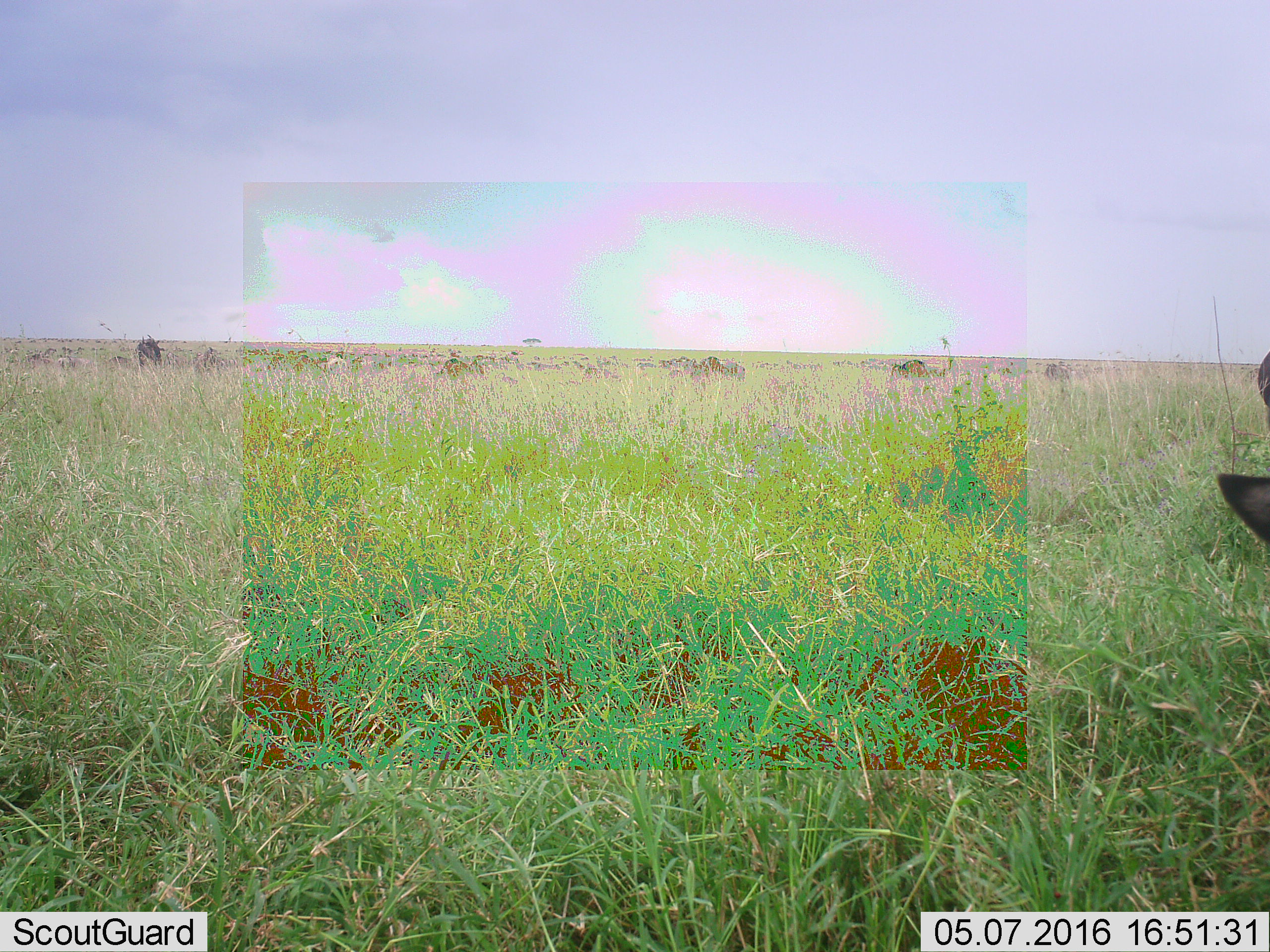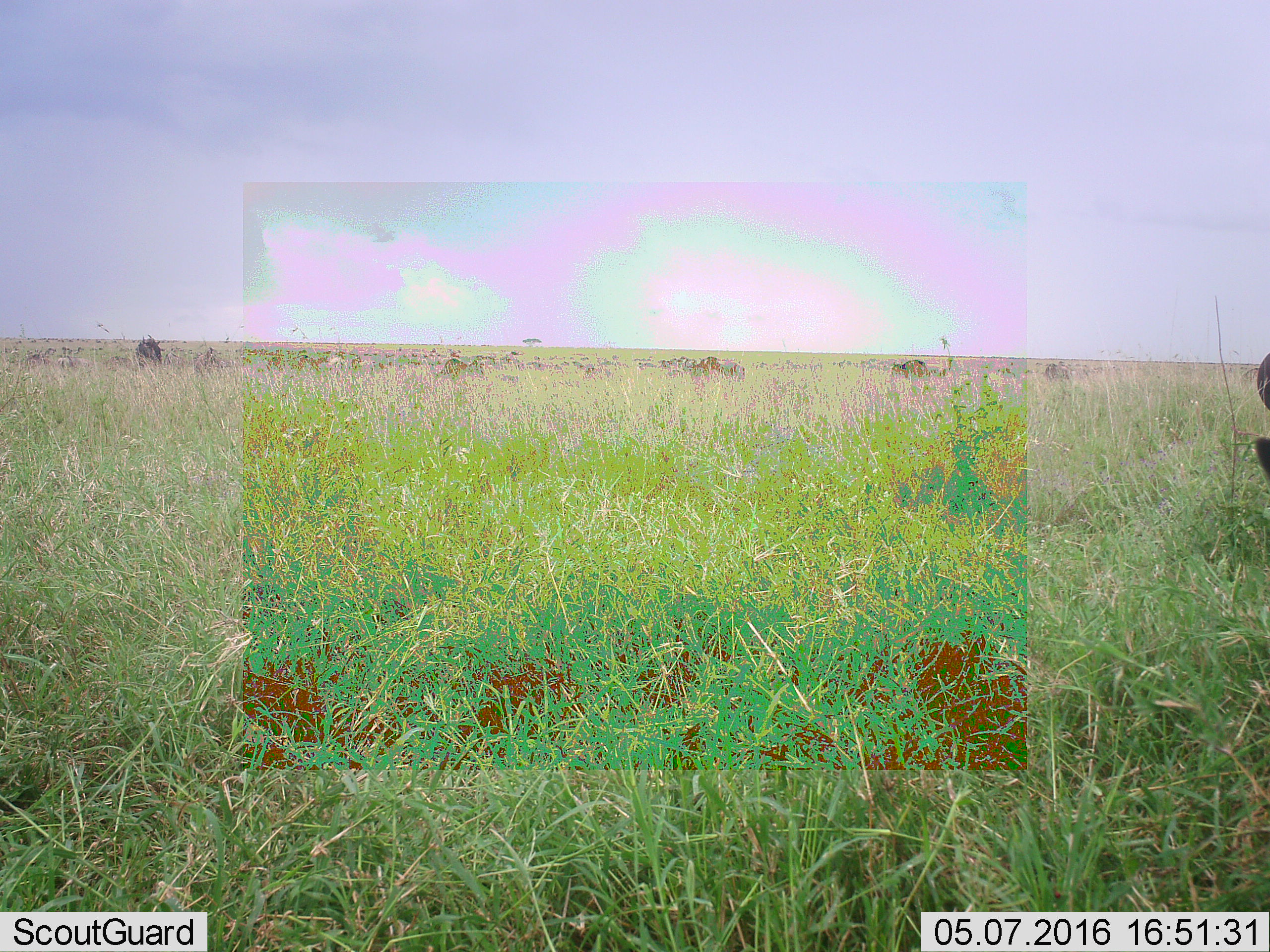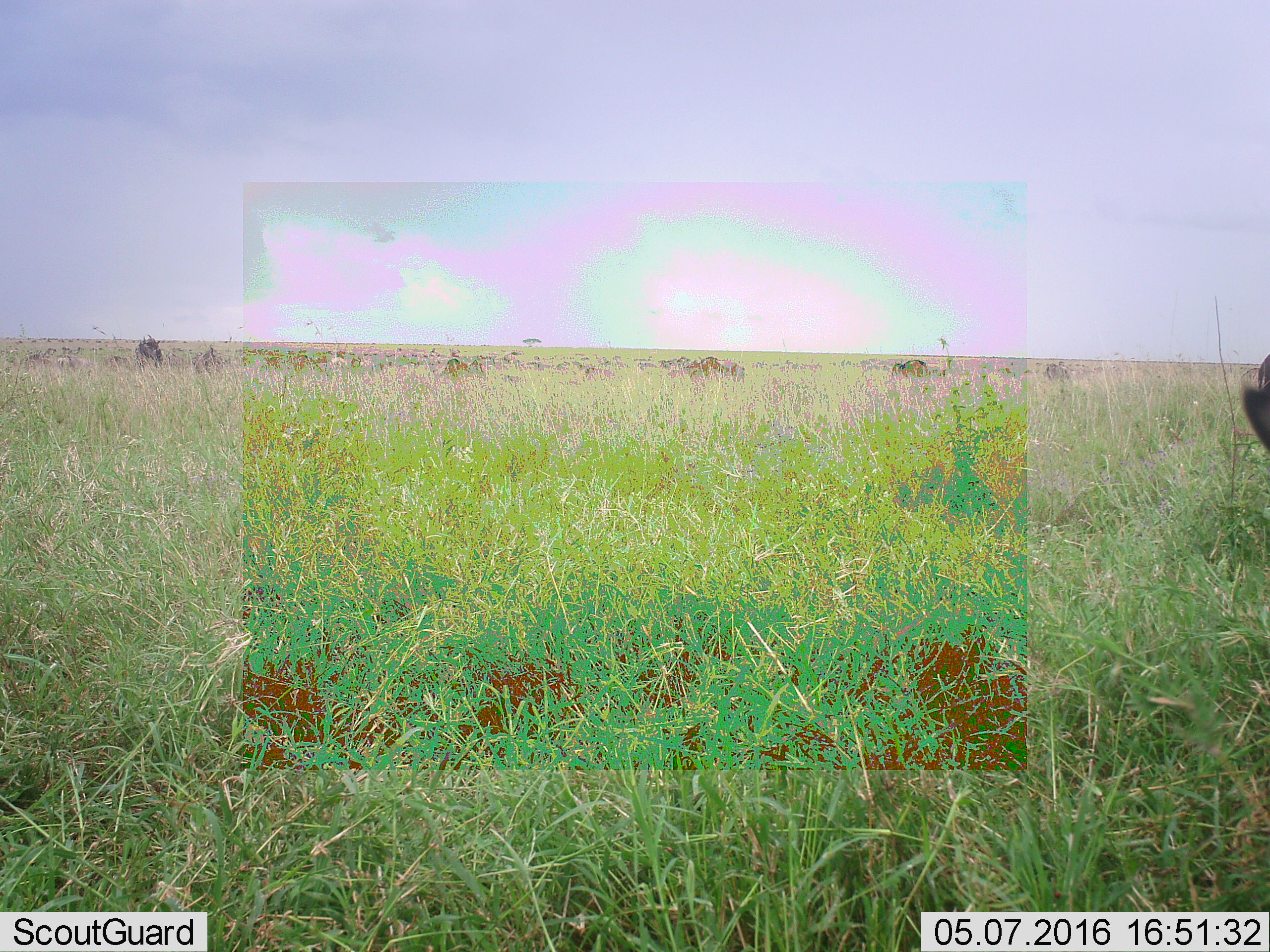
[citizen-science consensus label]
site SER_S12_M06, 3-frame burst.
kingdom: Animalia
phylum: Chordata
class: Mammalia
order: Artiodactyla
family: Bovidae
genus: Connochaetes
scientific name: Connochaetes taurinus taurinus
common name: blue wildebeest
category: wildebeestblue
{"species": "wildebeestblue (blue wildebeest) (Connochaetes taurinus taurinus)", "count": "51+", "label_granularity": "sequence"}